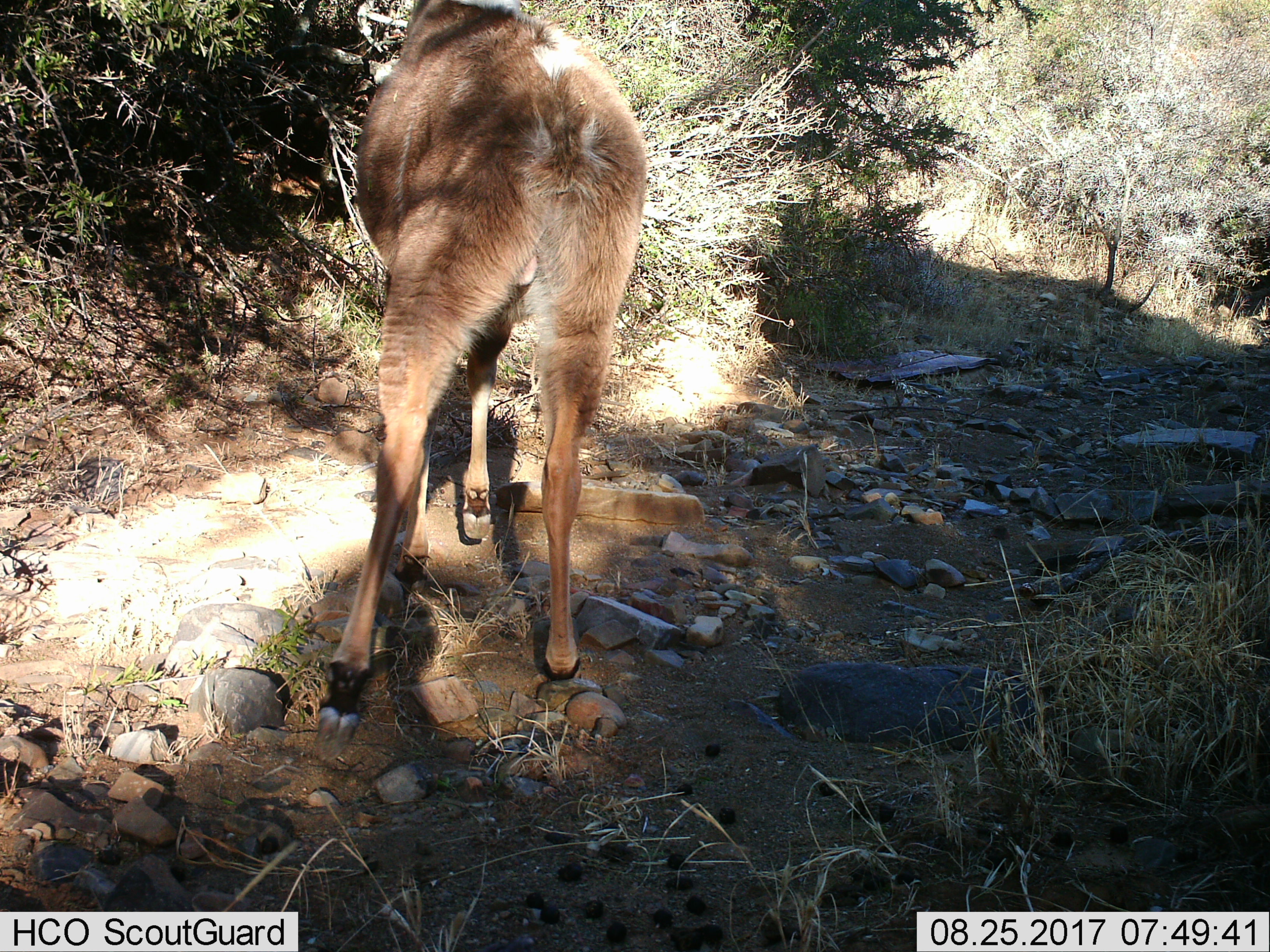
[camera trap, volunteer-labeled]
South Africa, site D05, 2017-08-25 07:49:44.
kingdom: Animalia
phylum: Chordata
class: Mammalia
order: Artiodactyla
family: Bovidae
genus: Tragelaphus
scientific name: Tragelaphus scriptus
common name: bushbuck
Bushbuck (Tragelaphus scriptus), count 1. Behavior (volunteer vote fractions): standing 67%, resting 0%, moving 0%, interacting 0%. Young present (vote fraction): 0%. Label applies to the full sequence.